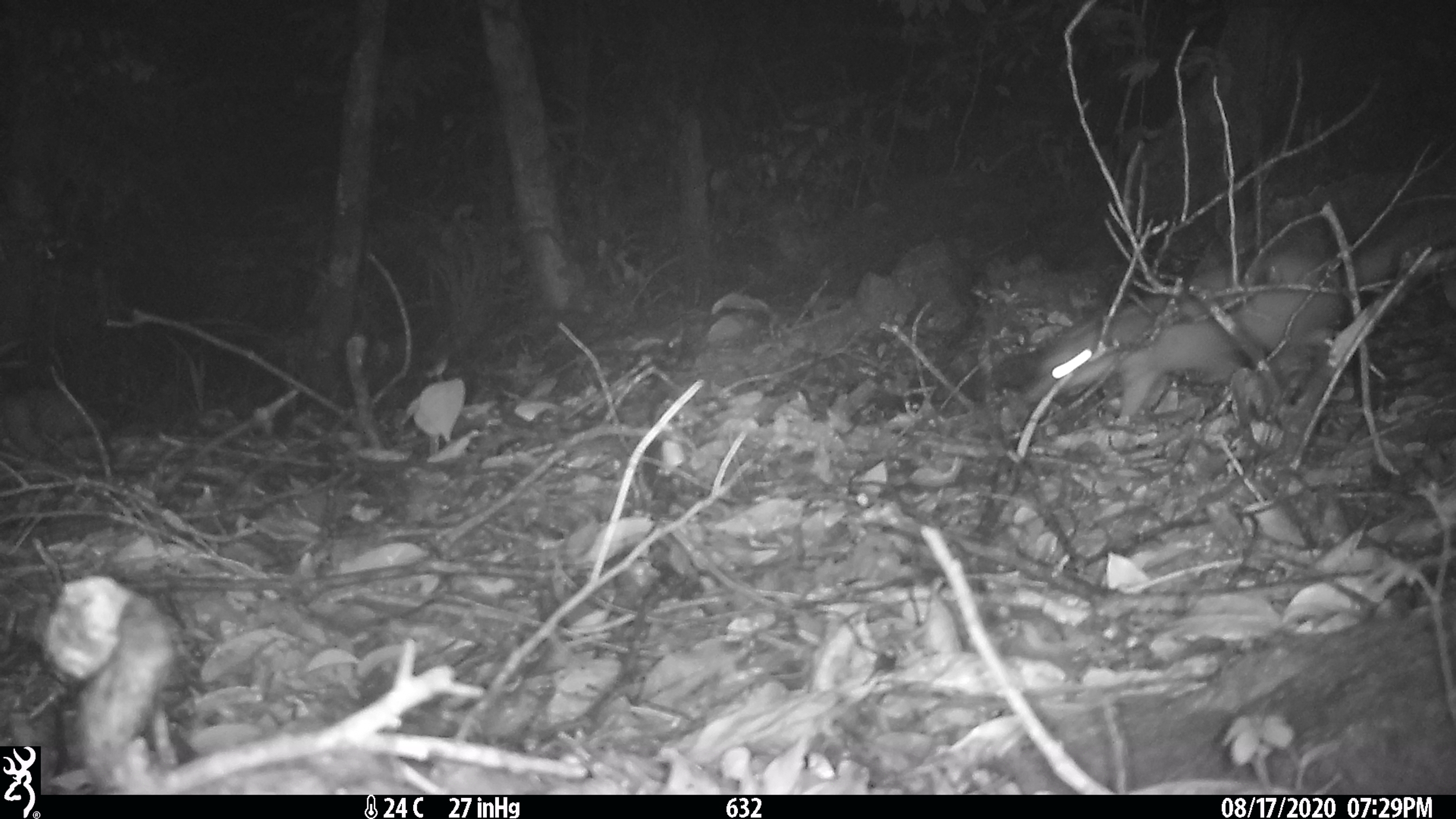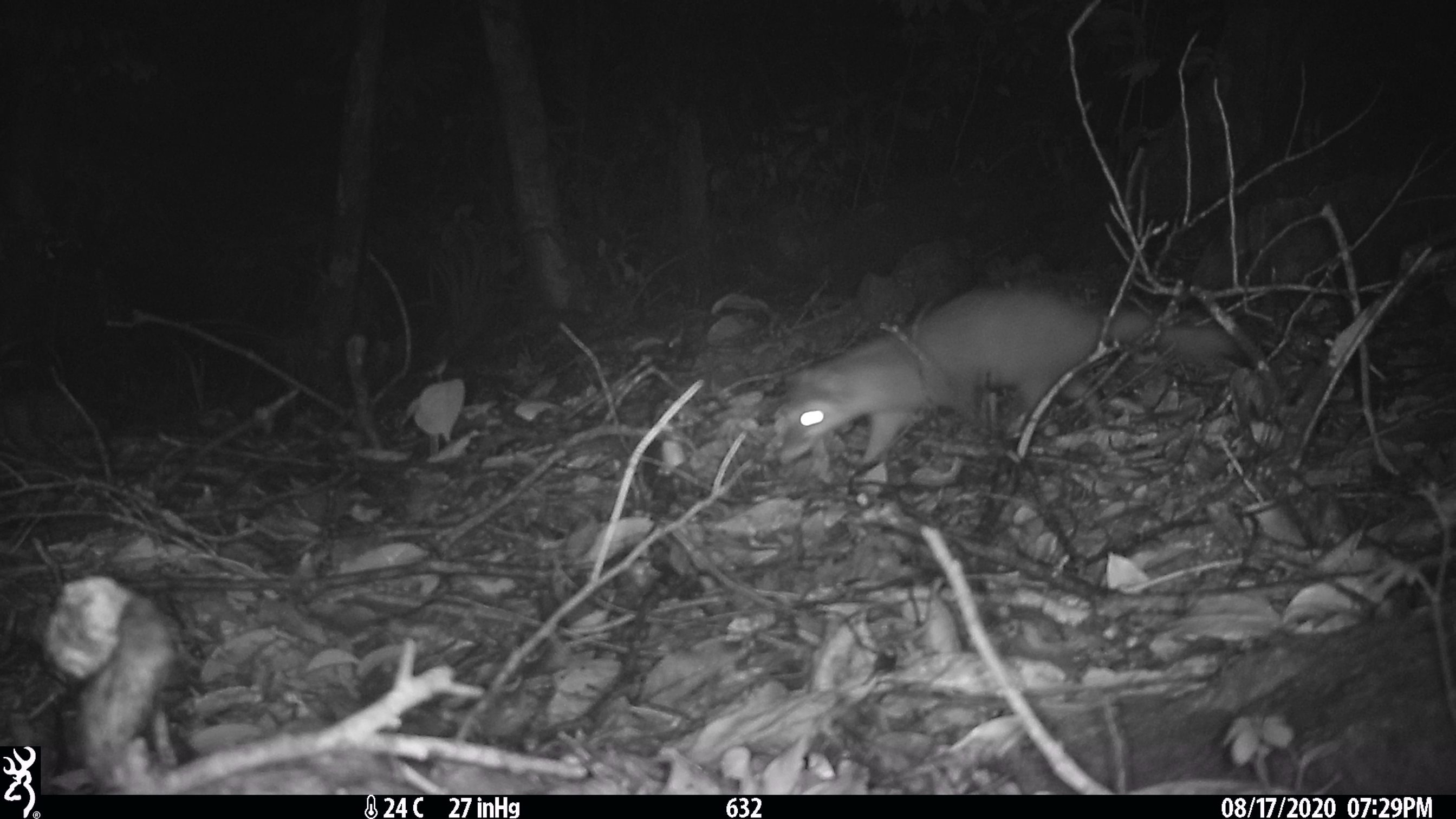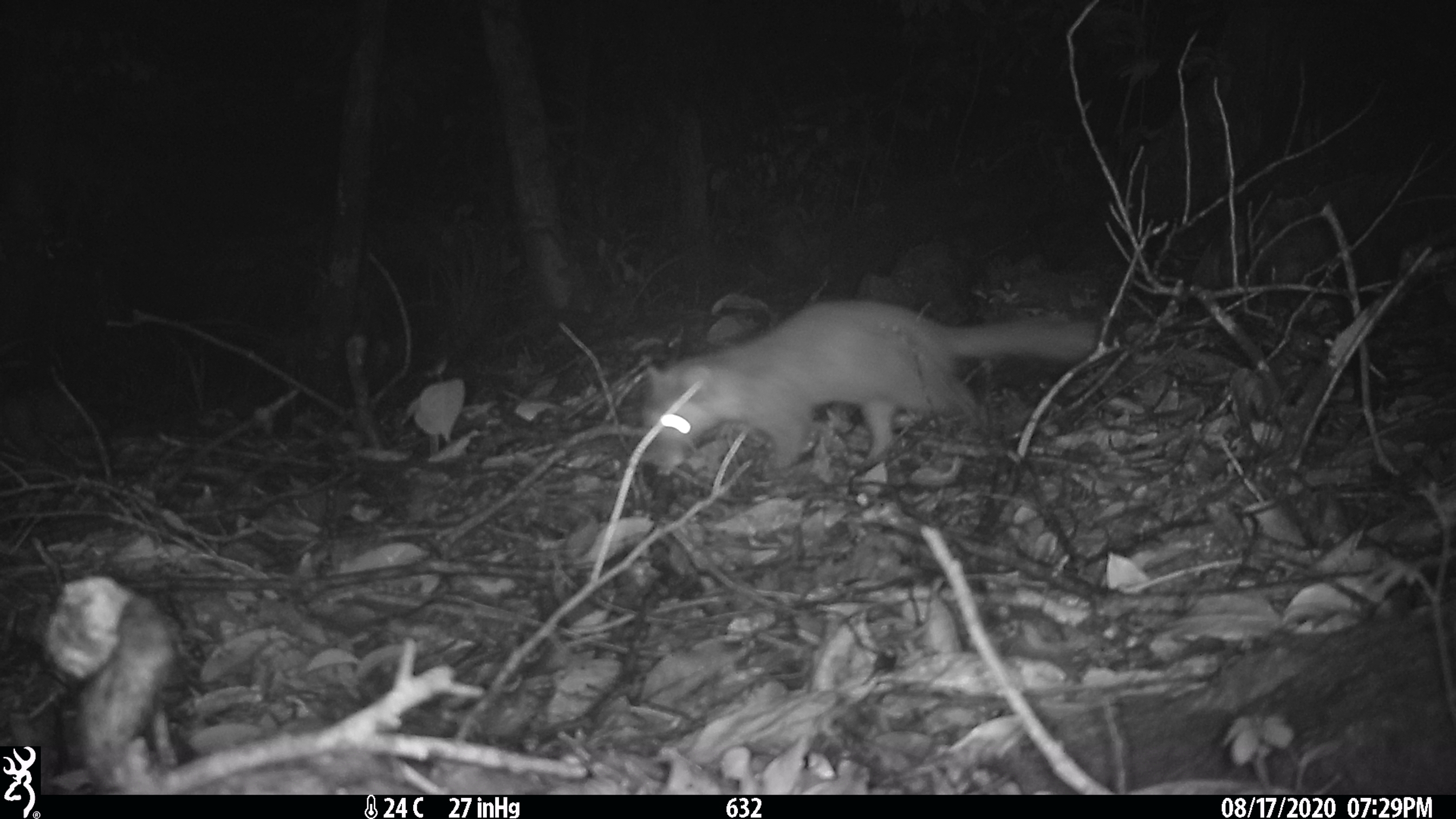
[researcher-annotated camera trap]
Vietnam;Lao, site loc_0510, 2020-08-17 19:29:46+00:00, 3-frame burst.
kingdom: Animalia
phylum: Chordata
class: Mammalia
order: Carnivora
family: Mustelidae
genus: Melogale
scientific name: Melogale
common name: ferret badger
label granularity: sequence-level